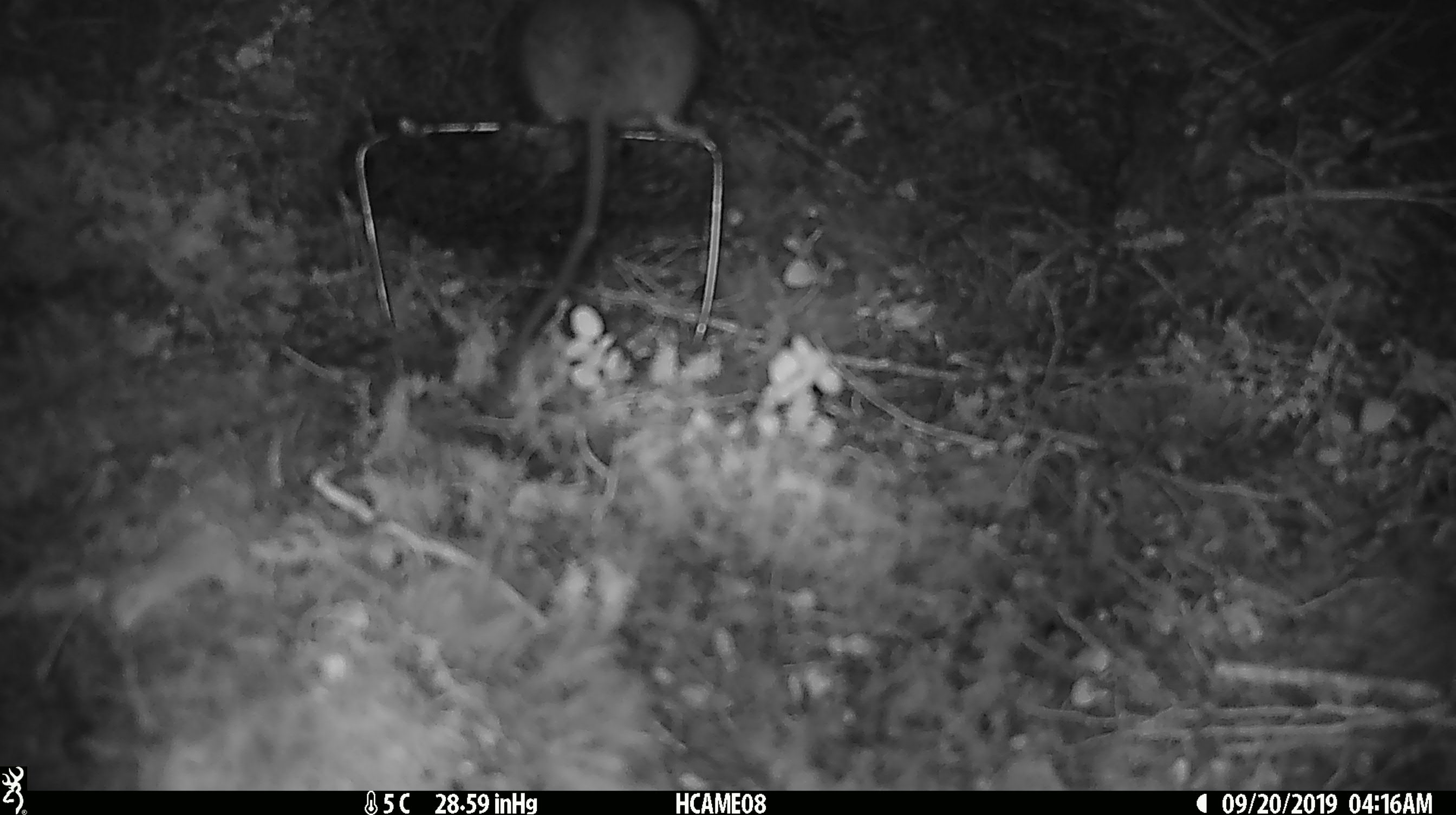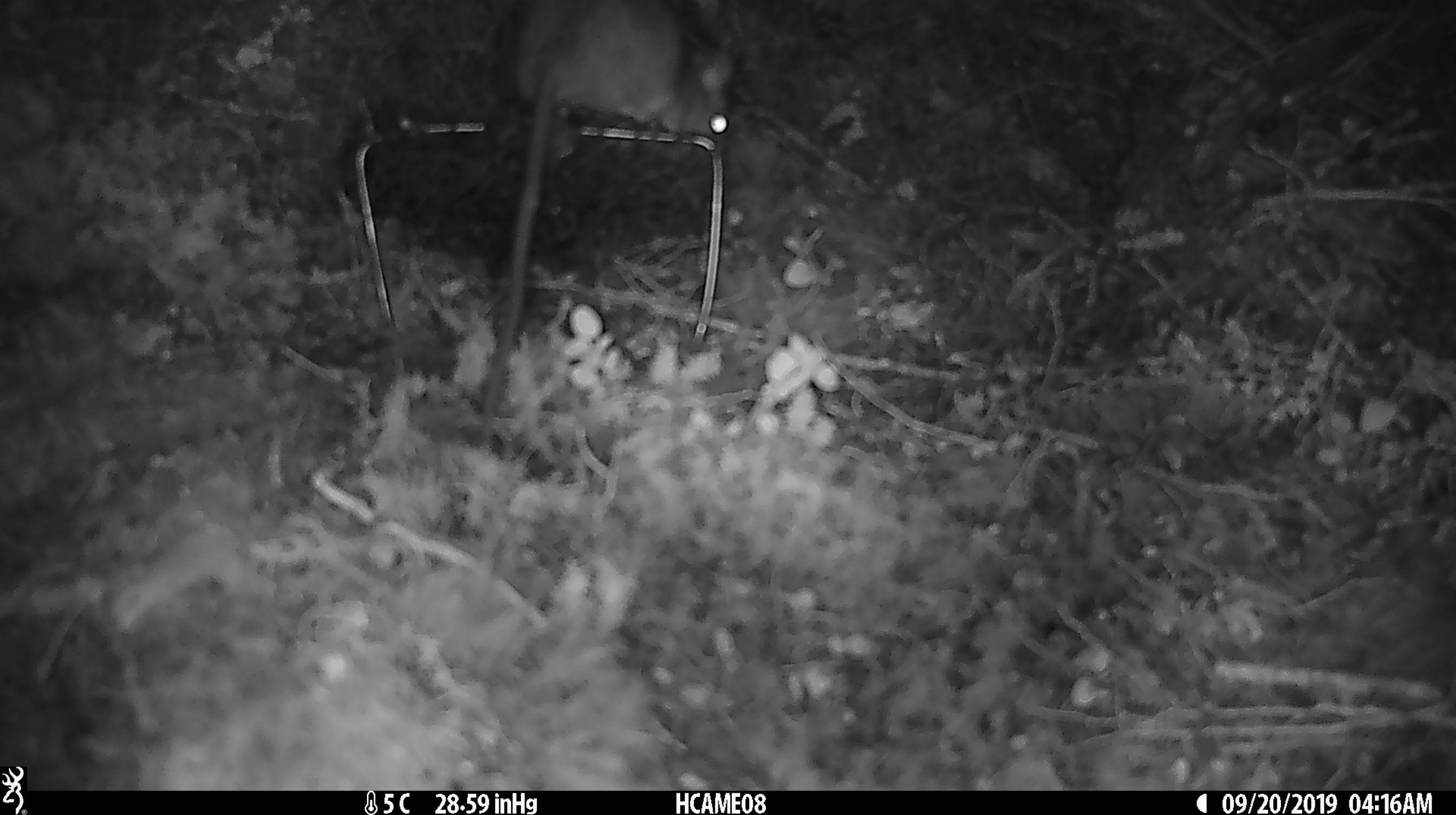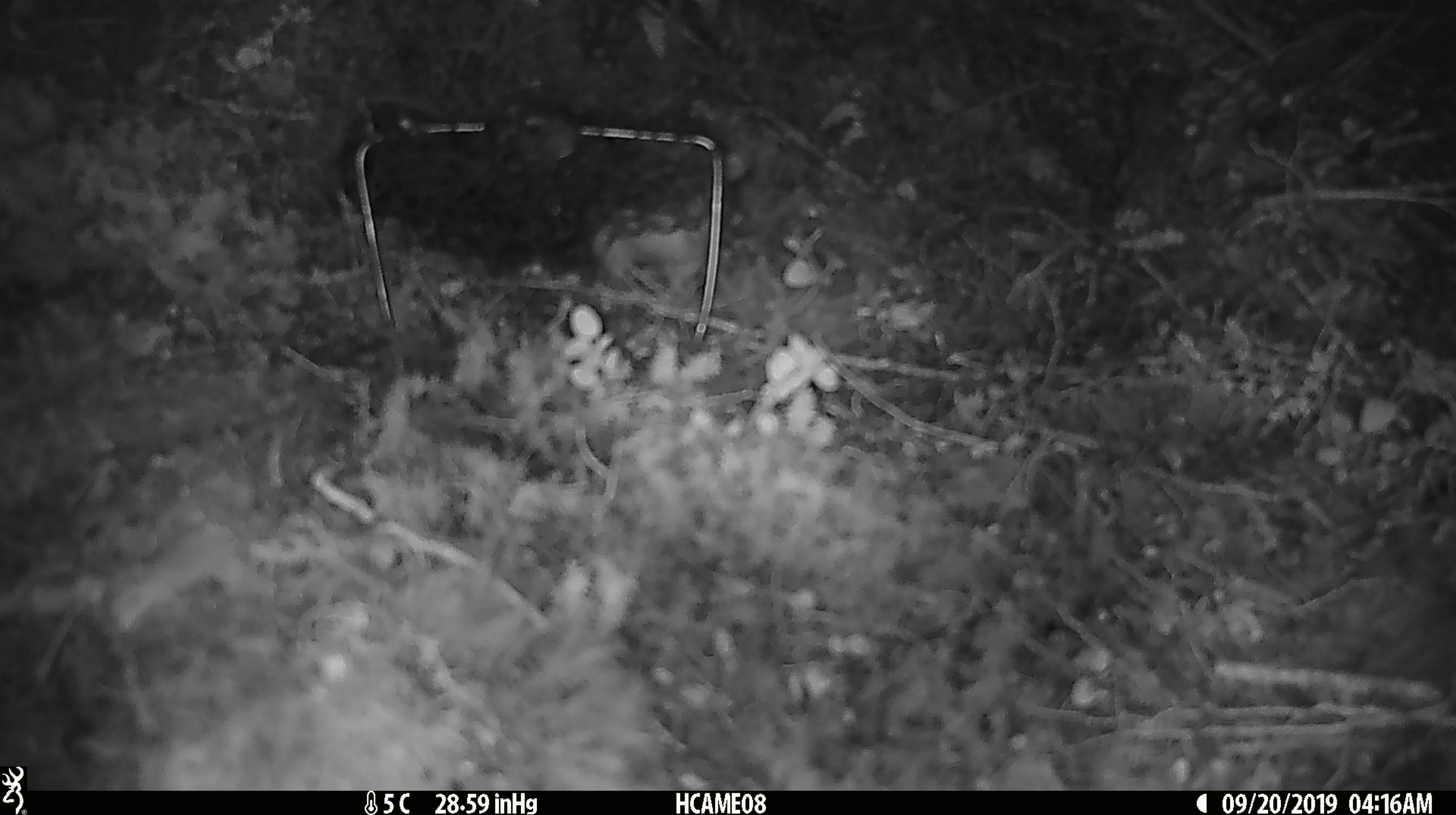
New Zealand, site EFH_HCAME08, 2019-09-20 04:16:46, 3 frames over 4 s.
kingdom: Animalia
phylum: Chordata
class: Mammalia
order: Rodentia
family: Muridae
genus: Rattus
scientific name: Rattus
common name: rat